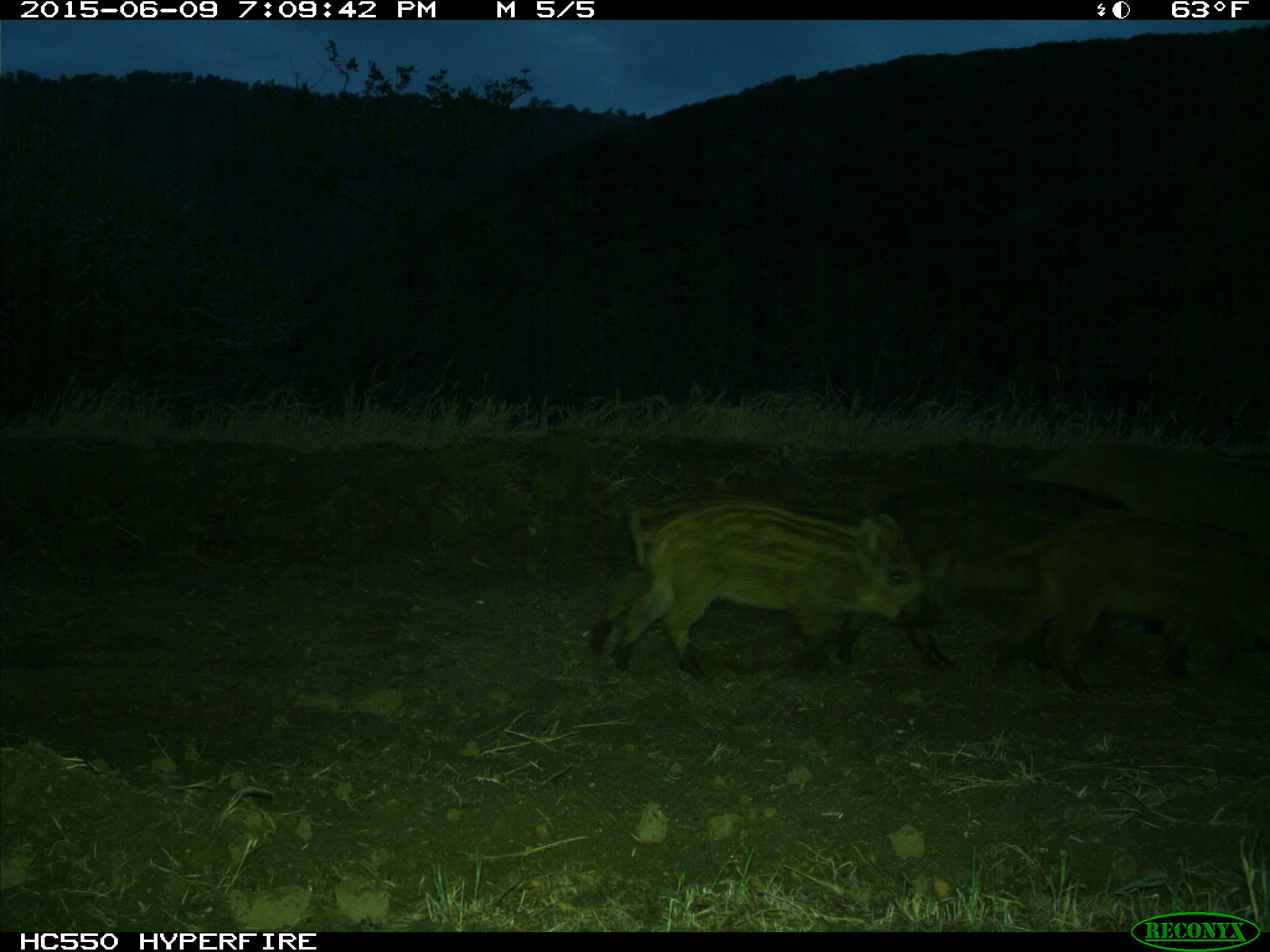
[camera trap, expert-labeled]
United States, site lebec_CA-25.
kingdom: Animalia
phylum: Chordata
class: Mammalia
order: Artiodactyla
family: Suidae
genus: Sus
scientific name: Sus scrofa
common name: wild boar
Sus scrofa (wild boar).